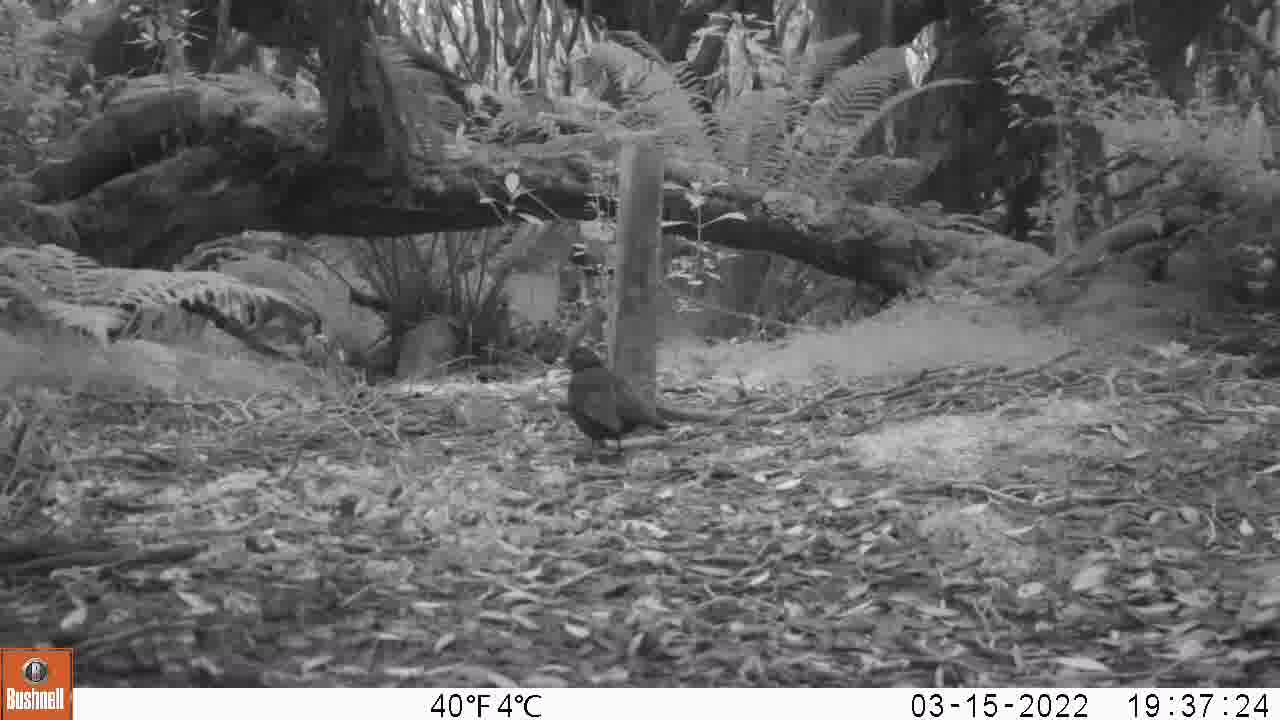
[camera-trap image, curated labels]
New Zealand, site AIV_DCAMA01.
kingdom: Animalia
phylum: Chordata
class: Aves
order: Passeriformes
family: Turdidae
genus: Turdus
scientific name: Turdus merula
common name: eurasian blackbird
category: blackbird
Blackbird (eurasian blackbird) (Turdus merula).